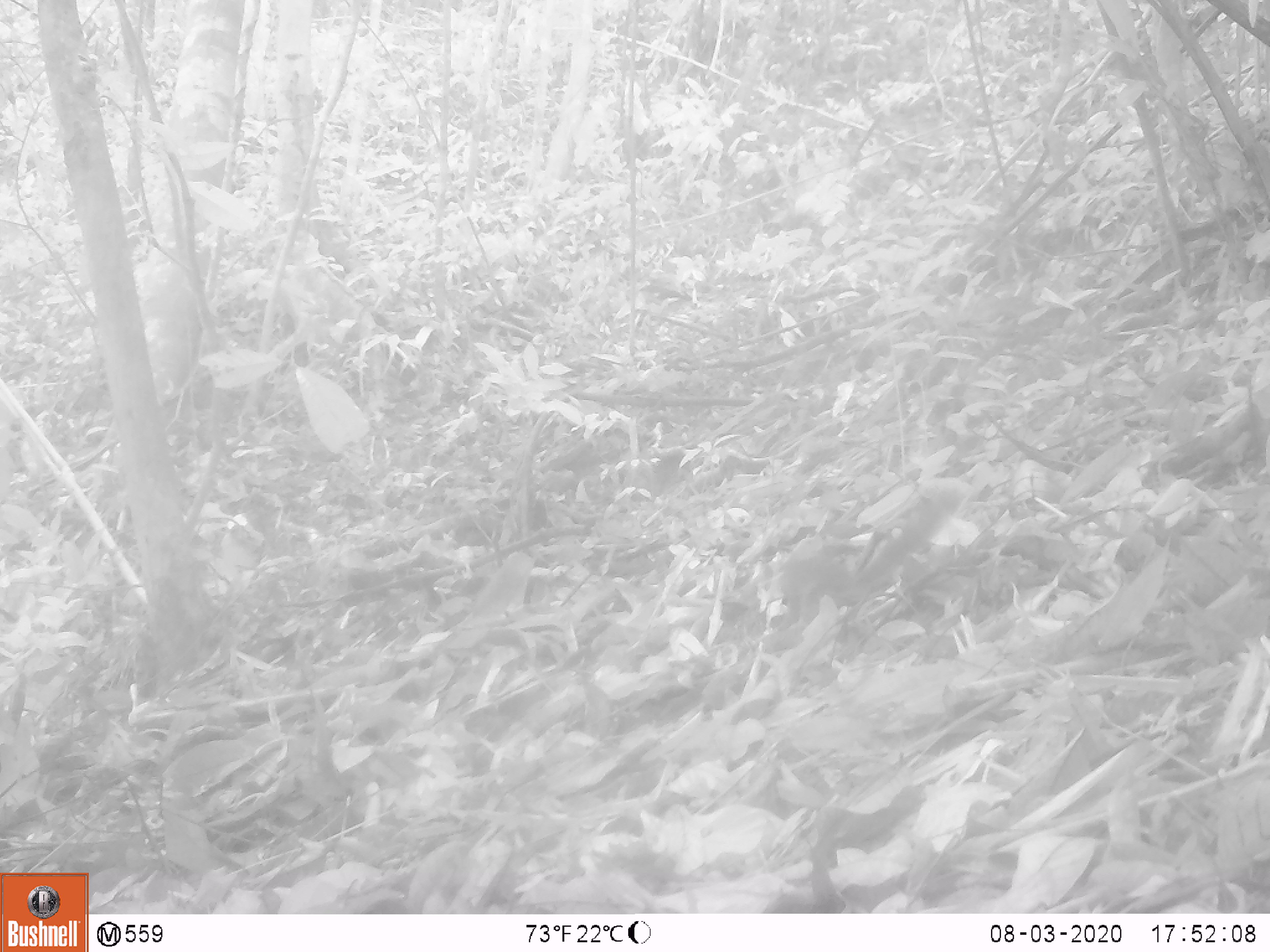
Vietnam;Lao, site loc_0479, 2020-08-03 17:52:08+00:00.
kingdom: Animalia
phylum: Chordata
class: Mammalia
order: Rodentia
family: Sciuridae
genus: Dremomys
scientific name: Dremomys rufigenis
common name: red-cheeked squirrel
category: red cheeked squirrel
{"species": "red cheeked squirrel (red-cheeked squirrel) (Dremomys rufigenis)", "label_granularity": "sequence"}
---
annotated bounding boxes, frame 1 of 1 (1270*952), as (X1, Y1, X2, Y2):
red cheeked squirrel: (760, 513, 943, 652)